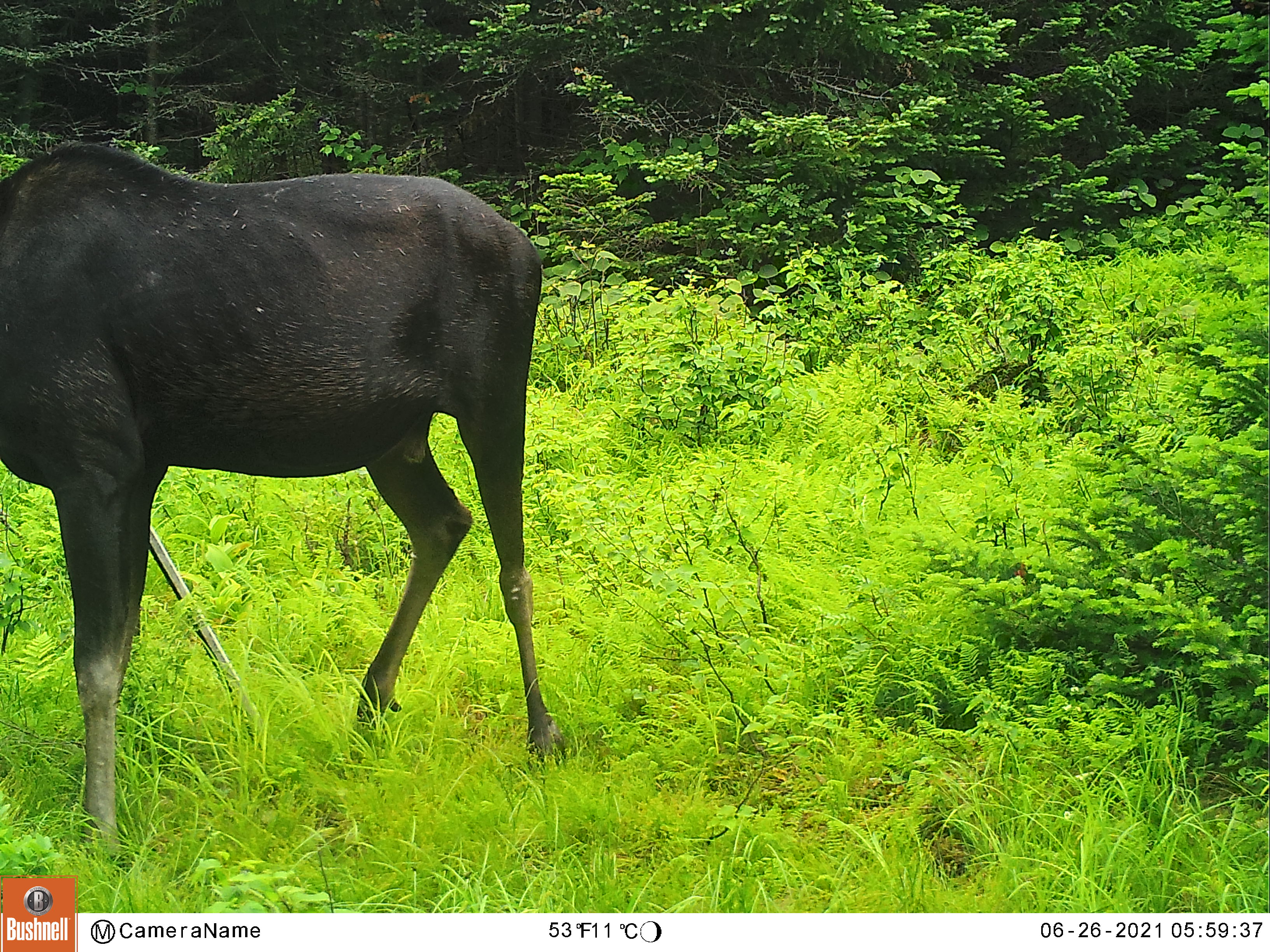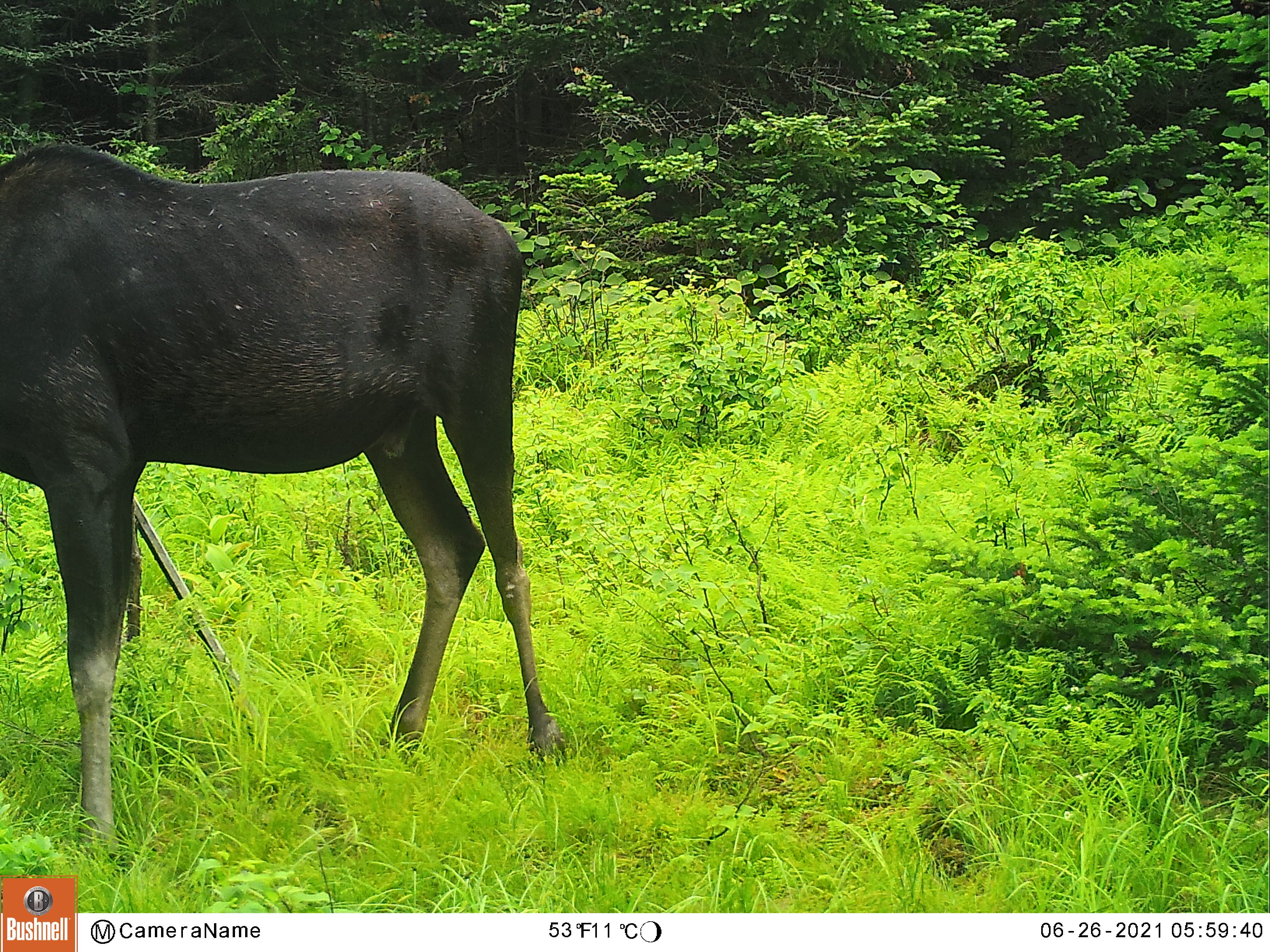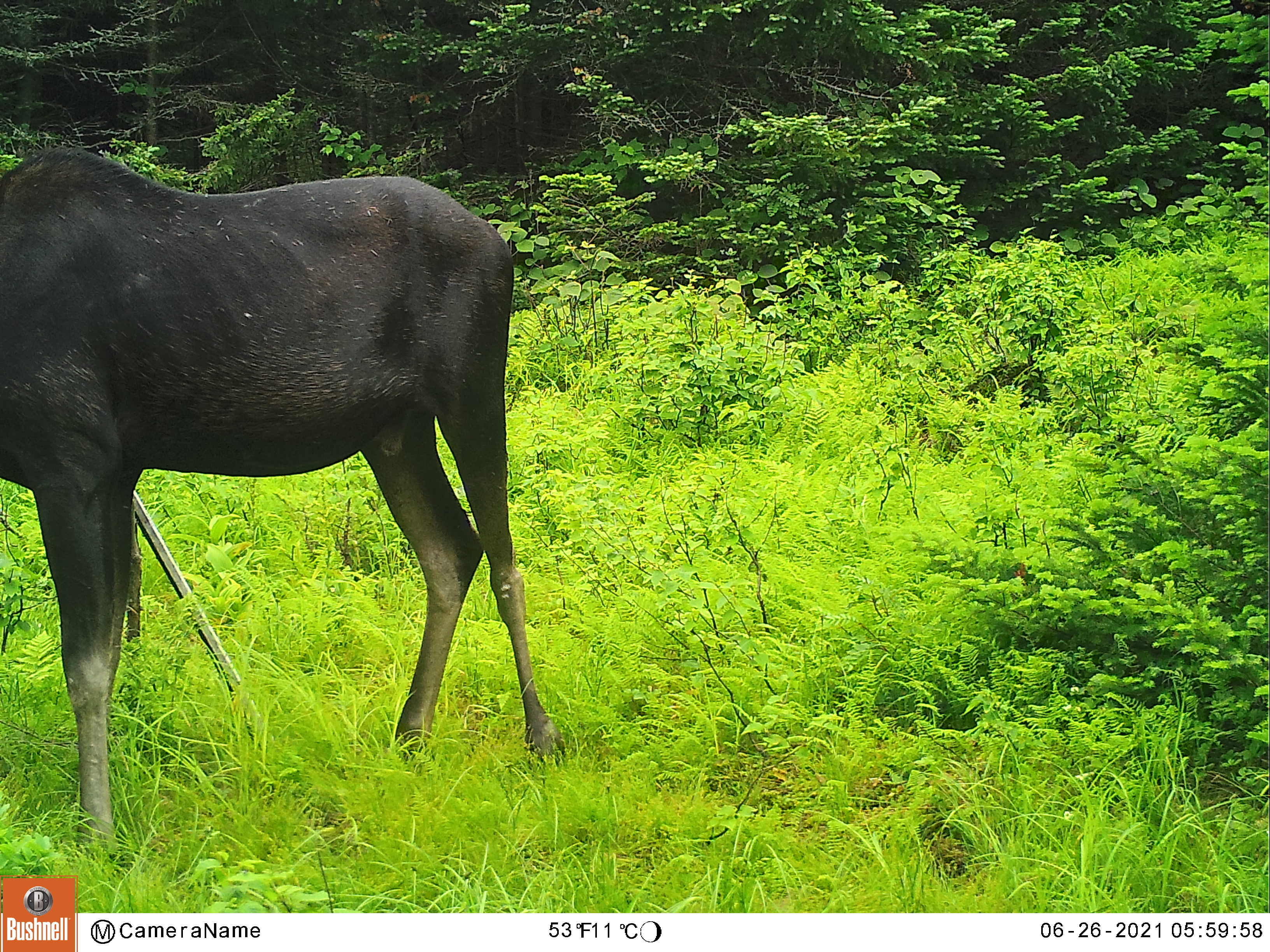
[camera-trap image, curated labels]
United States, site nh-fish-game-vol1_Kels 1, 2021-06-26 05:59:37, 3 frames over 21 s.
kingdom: Animalia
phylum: Chordata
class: Mammalia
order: Artiodactyla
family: Cervidae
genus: Alces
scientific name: Alces alces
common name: moose